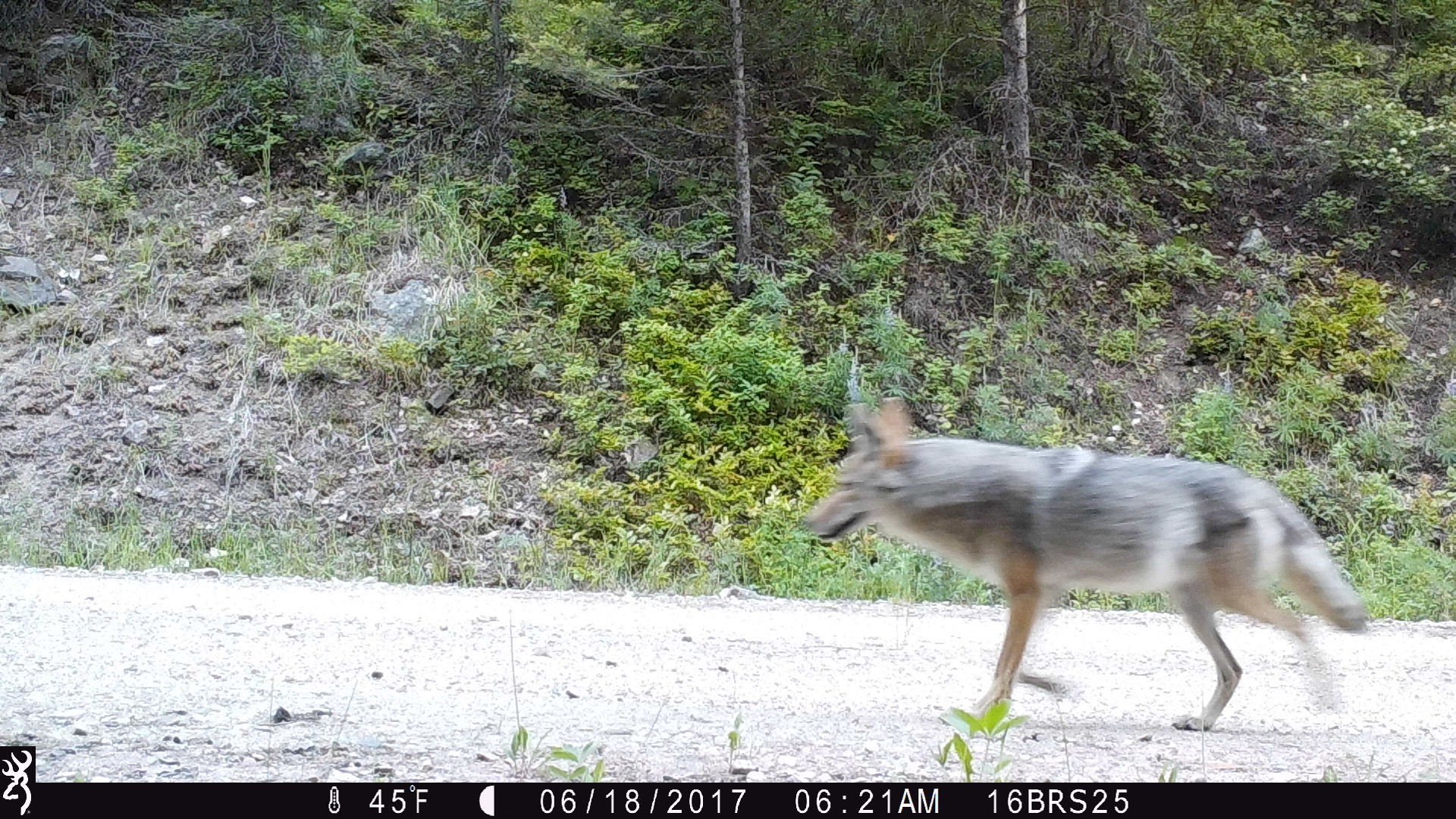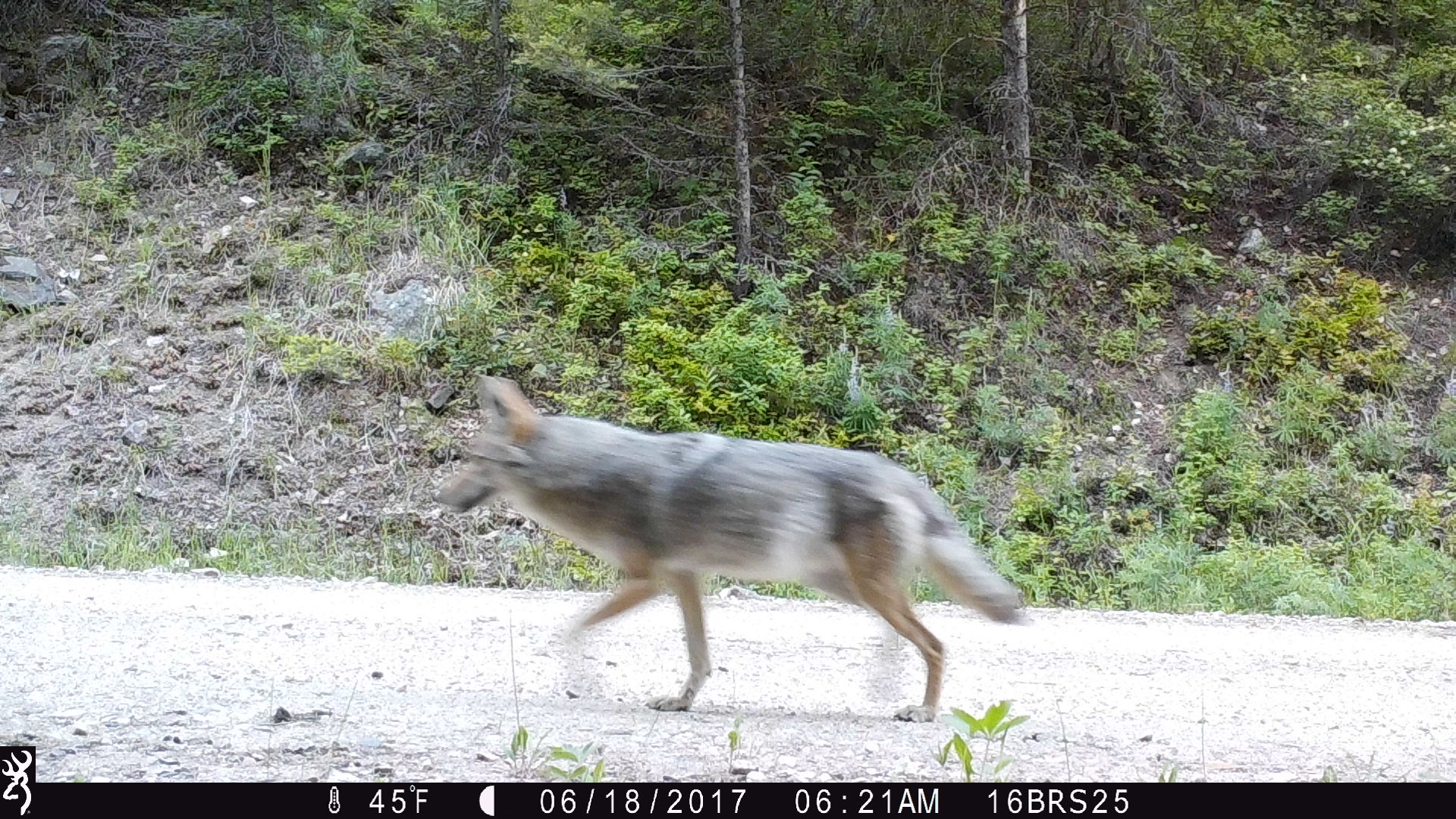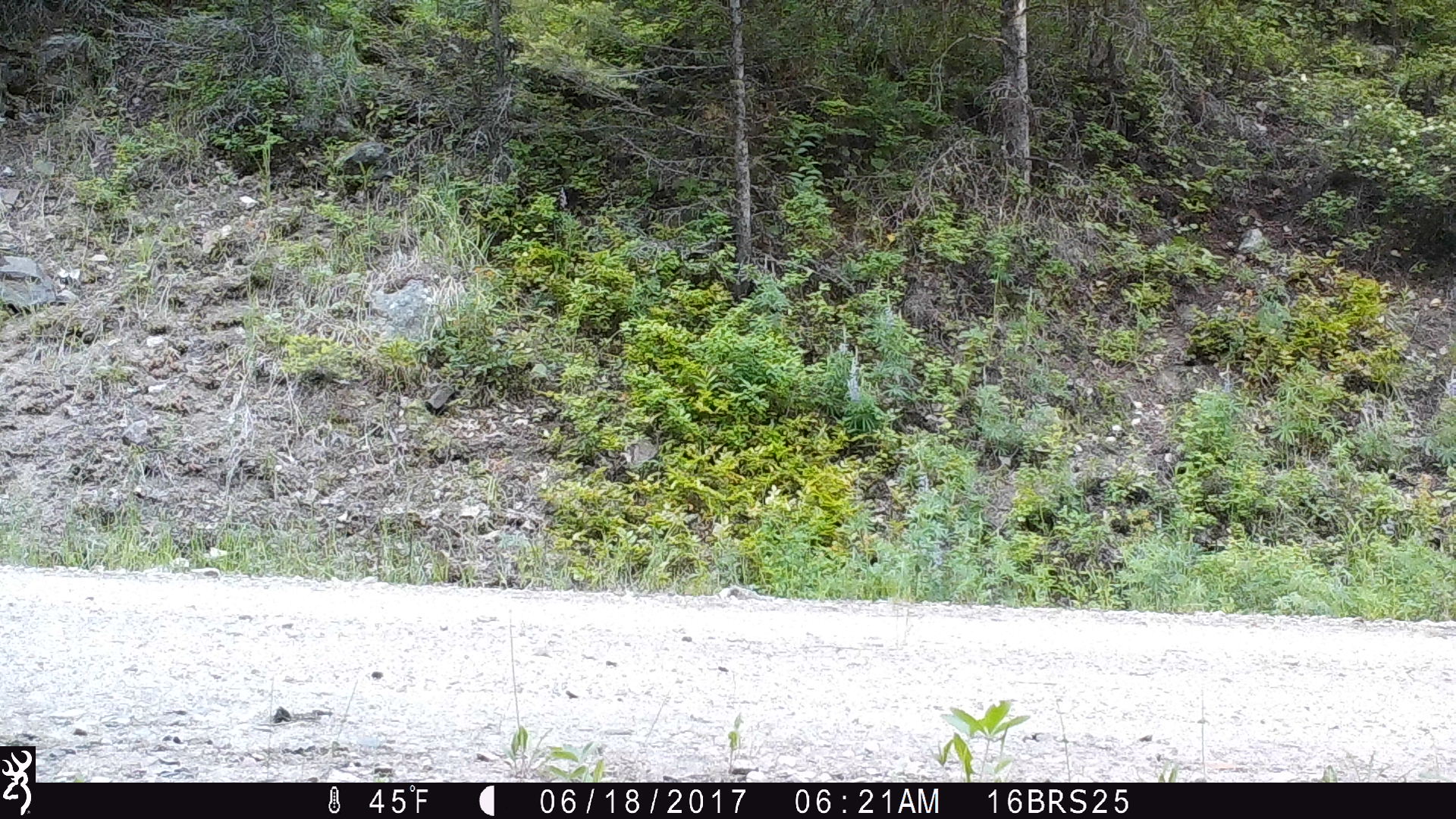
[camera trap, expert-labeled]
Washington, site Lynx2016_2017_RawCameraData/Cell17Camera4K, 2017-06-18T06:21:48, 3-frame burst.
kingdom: Animalia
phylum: Chordata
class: Mammalia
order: Carnivora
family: Canidae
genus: Canis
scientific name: Canis latrans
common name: coyote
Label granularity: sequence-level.